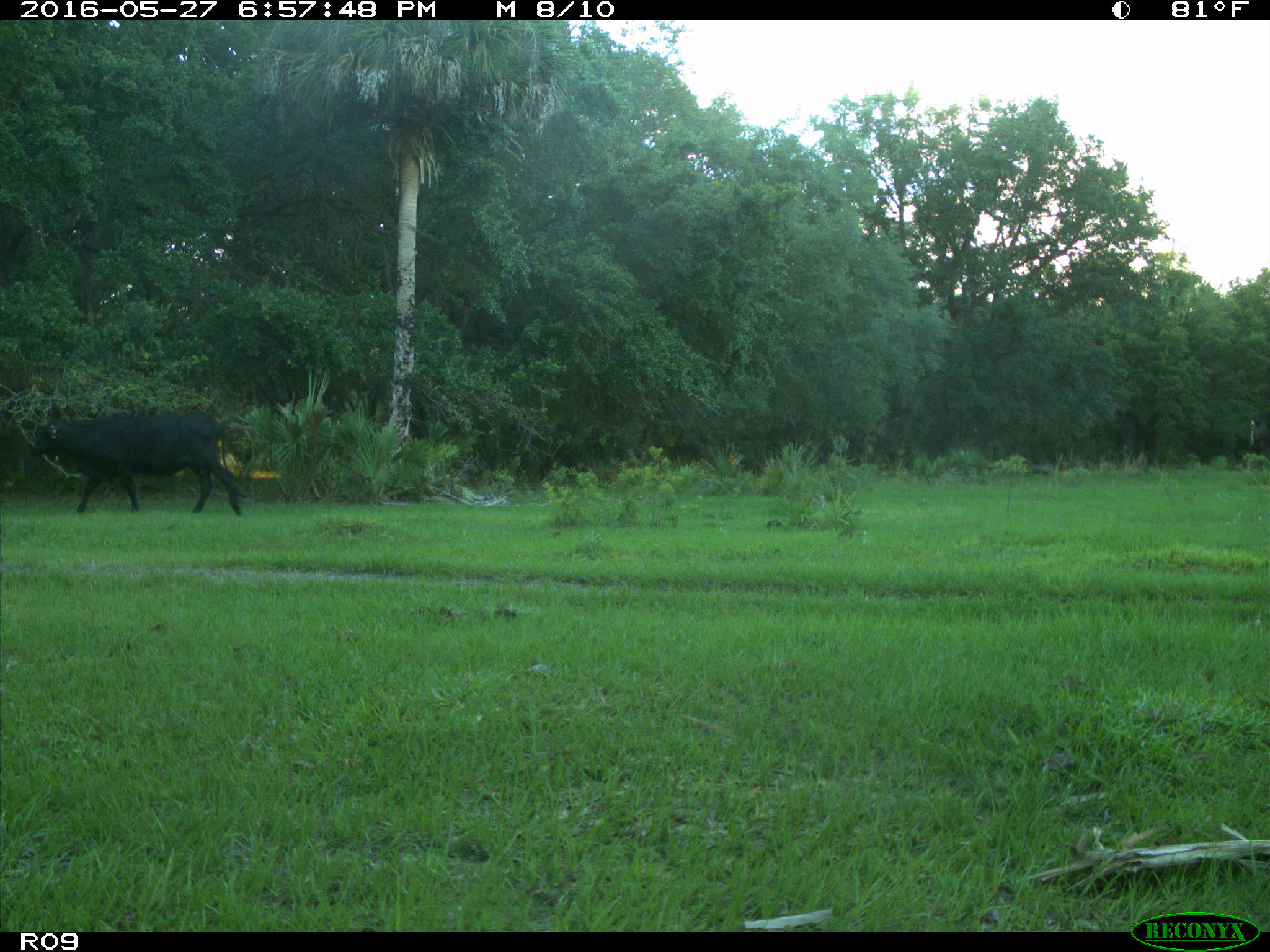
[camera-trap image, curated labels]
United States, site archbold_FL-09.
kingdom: Animalia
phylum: Chordata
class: Mammalia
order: Artiodactyla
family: Bovidae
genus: Bos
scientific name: Bos taurus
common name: domestic cow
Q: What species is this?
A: Bos taurus (domestic cow).